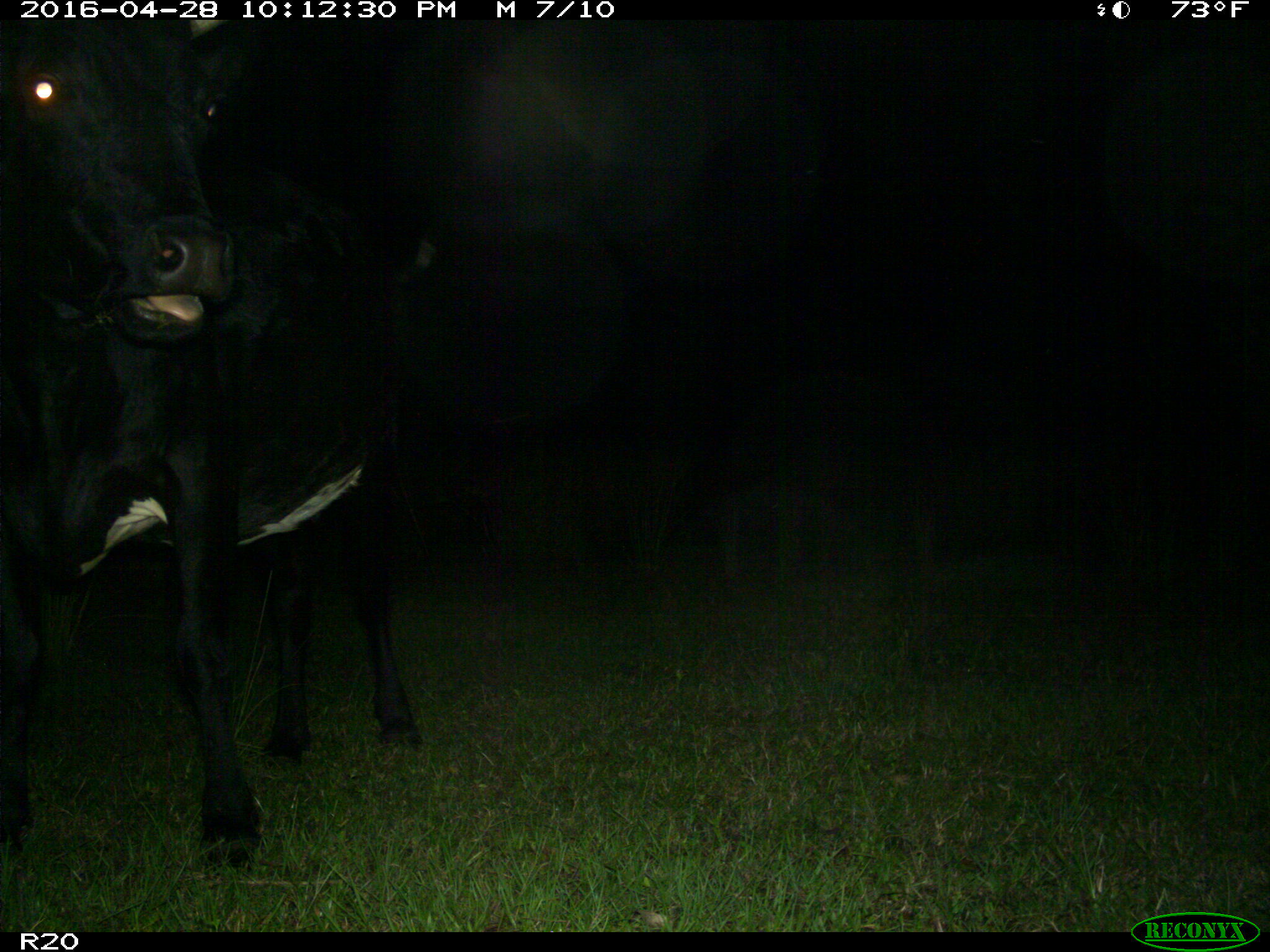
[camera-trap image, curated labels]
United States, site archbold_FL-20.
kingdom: Animalia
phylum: Chordata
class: Mammalia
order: Artiodactyla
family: Bovidae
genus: Bos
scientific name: Bos taurus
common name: domestic cow